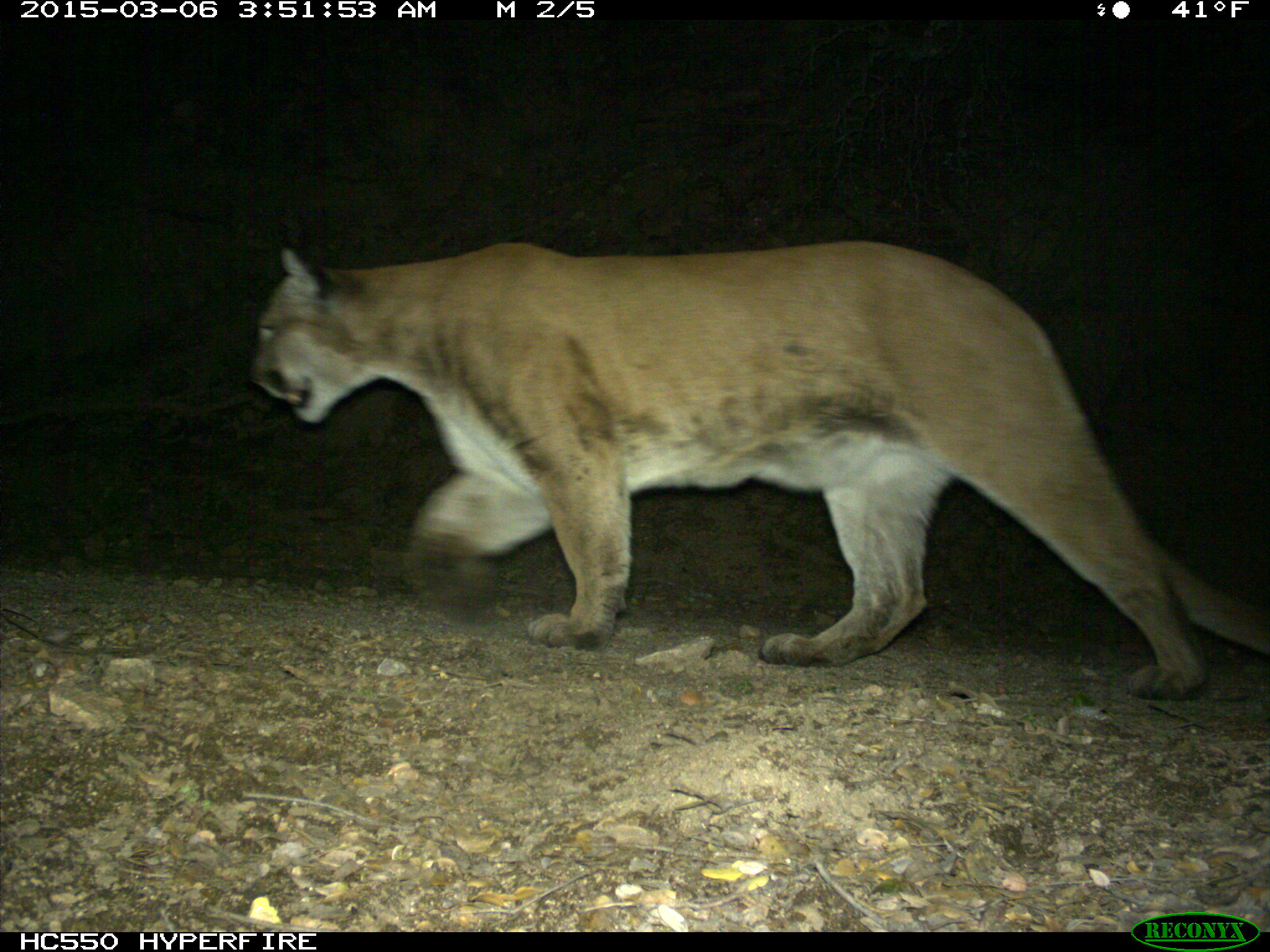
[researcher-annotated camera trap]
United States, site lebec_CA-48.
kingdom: Animalia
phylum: Chordata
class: Mammalia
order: Carnivora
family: Felidae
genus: Puma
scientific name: Puma concolor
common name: mountain lion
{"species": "Puma concolor (mountain lion)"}